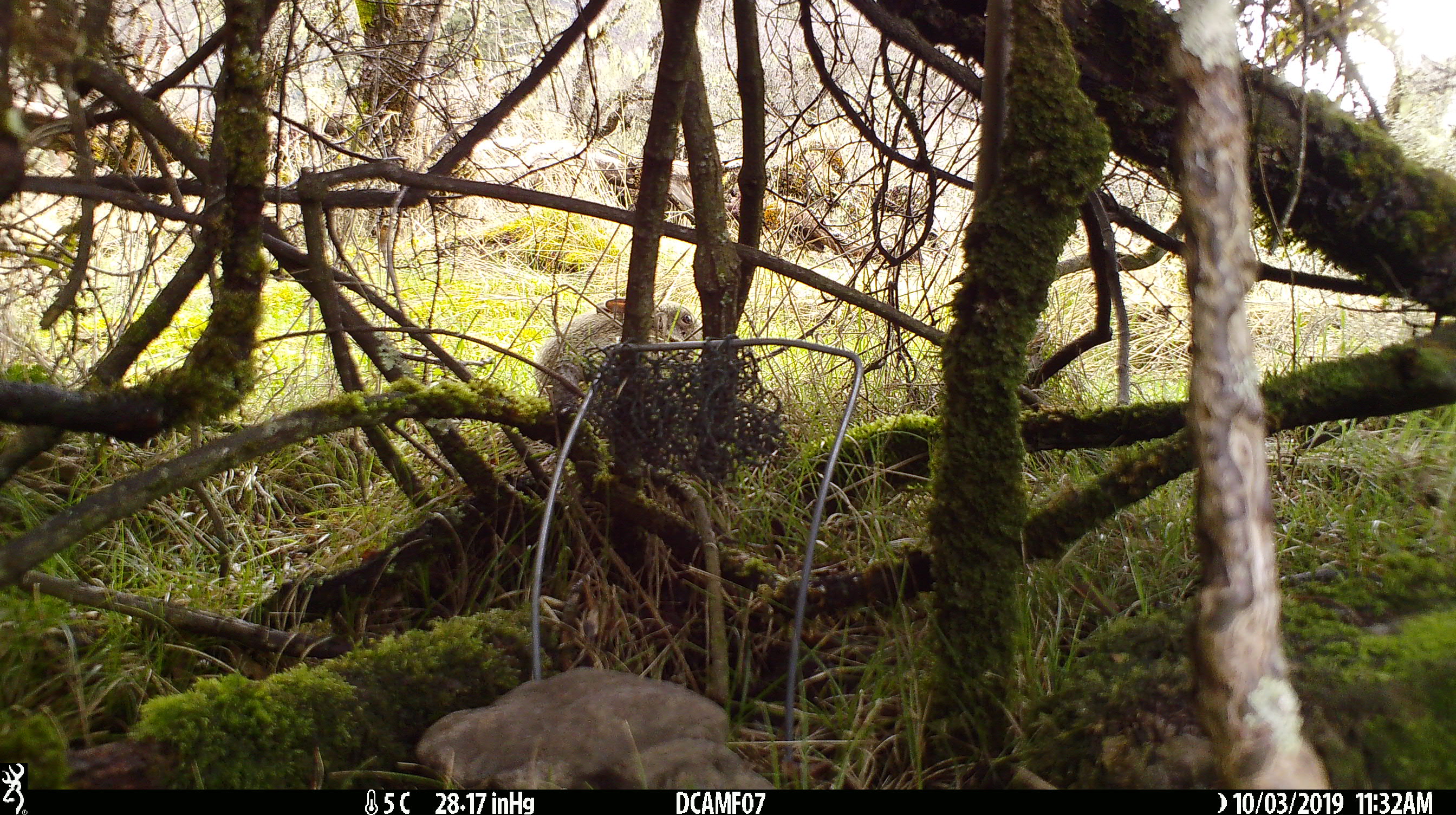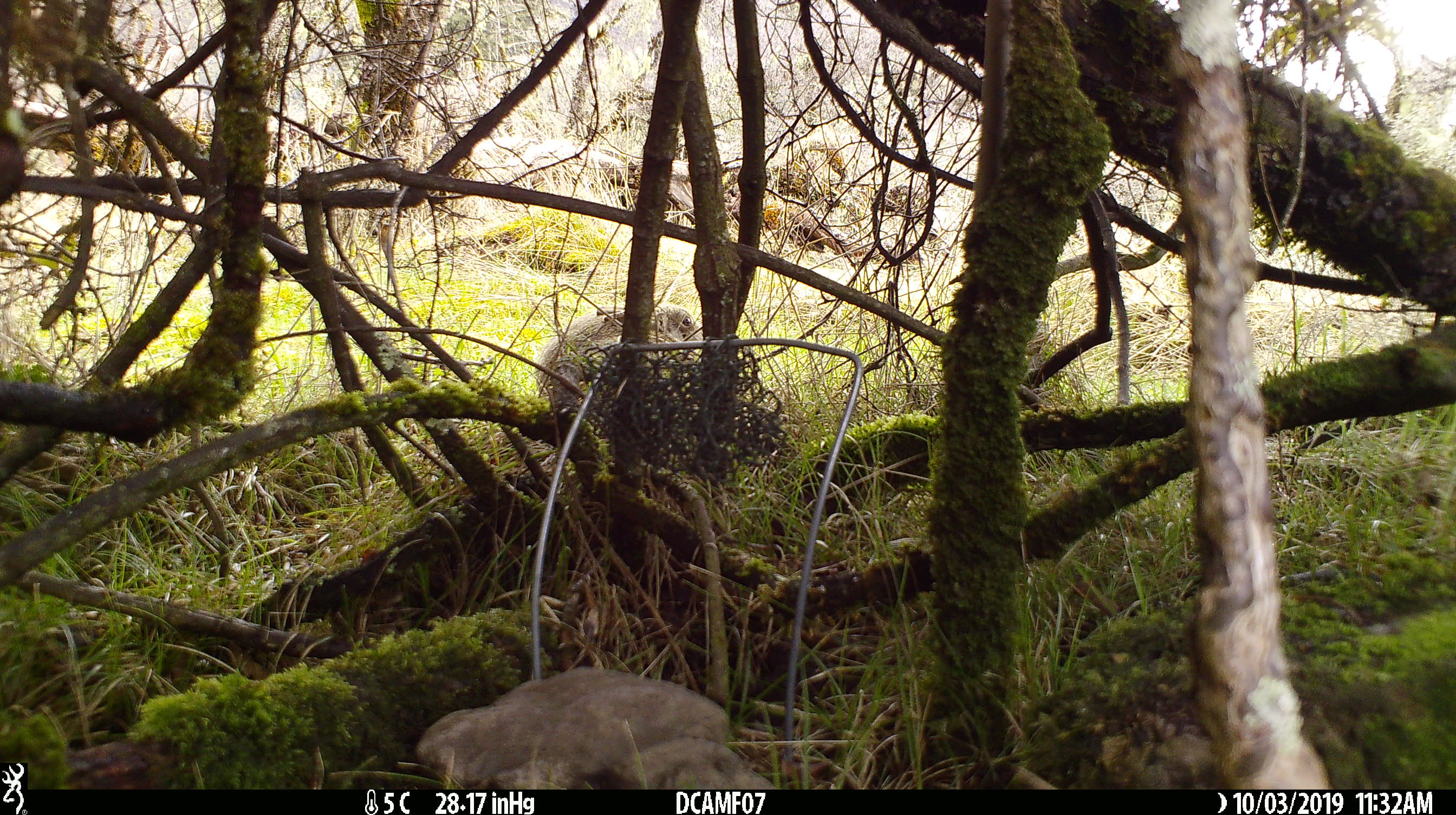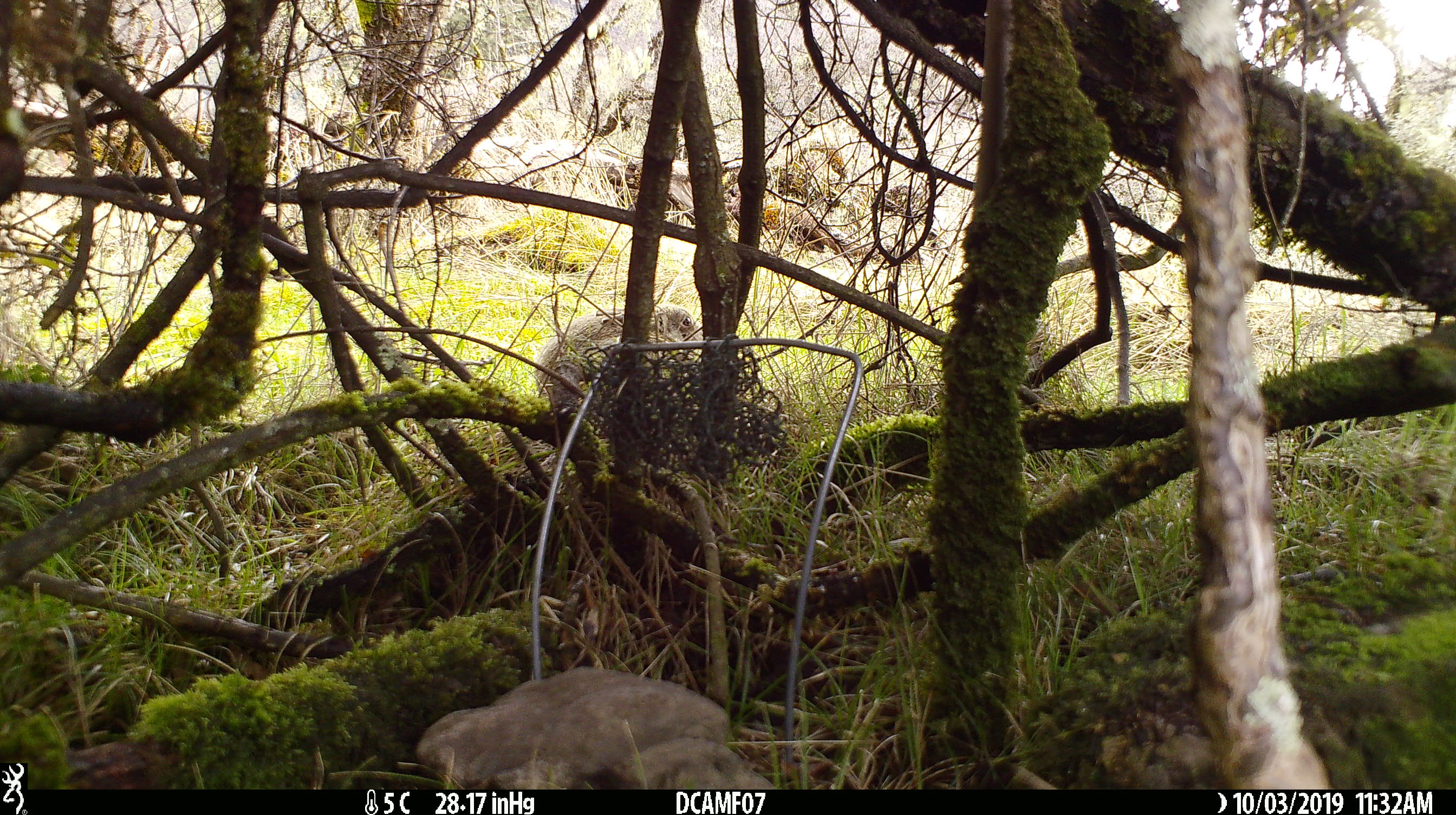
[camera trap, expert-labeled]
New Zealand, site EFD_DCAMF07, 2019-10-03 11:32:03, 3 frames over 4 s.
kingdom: Animalia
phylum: Chordata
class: Mammalia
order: Lagomorpha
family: Leporidae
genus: Oryctolagus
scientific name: Oryctolagus cuniculus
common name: european rabbit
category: rabbit